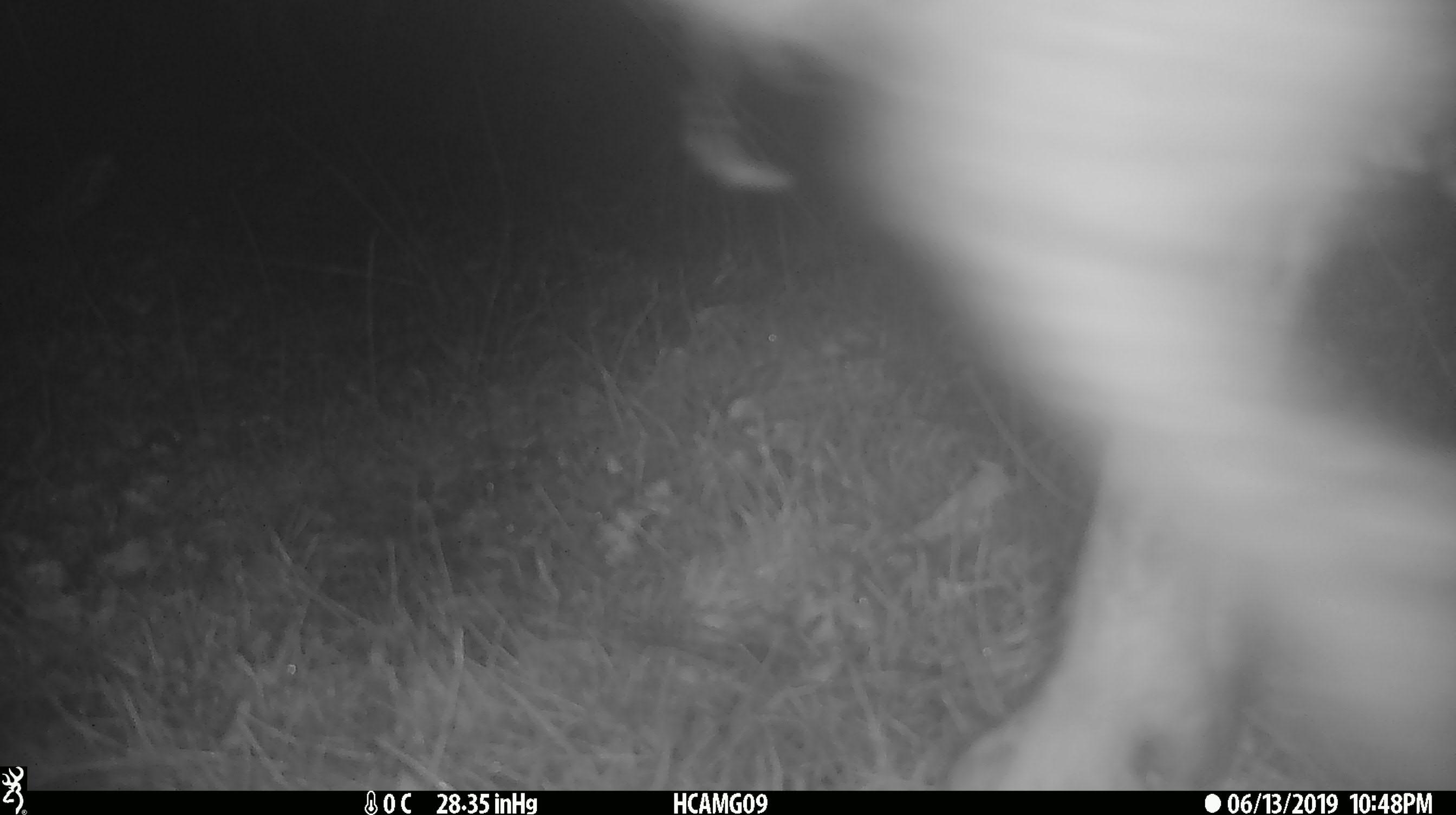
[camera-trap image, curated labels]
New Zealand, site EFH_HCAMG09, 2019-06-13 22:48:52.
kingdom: Animalia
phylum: Chordata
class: Mammalia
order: Artiodactyla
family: Bovidae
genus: Ovis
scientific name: Ovis aries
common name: domestic sheep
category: sheep